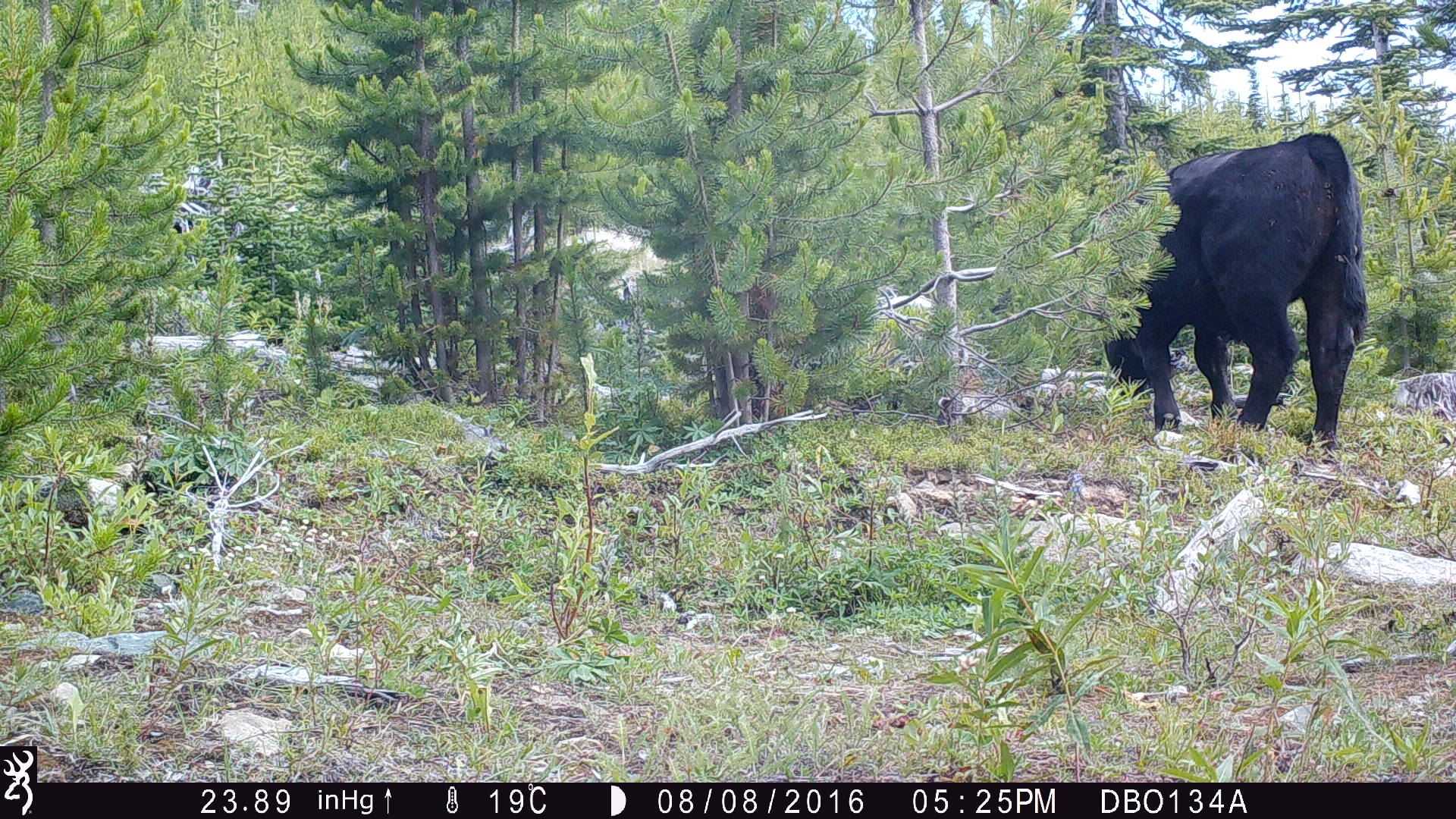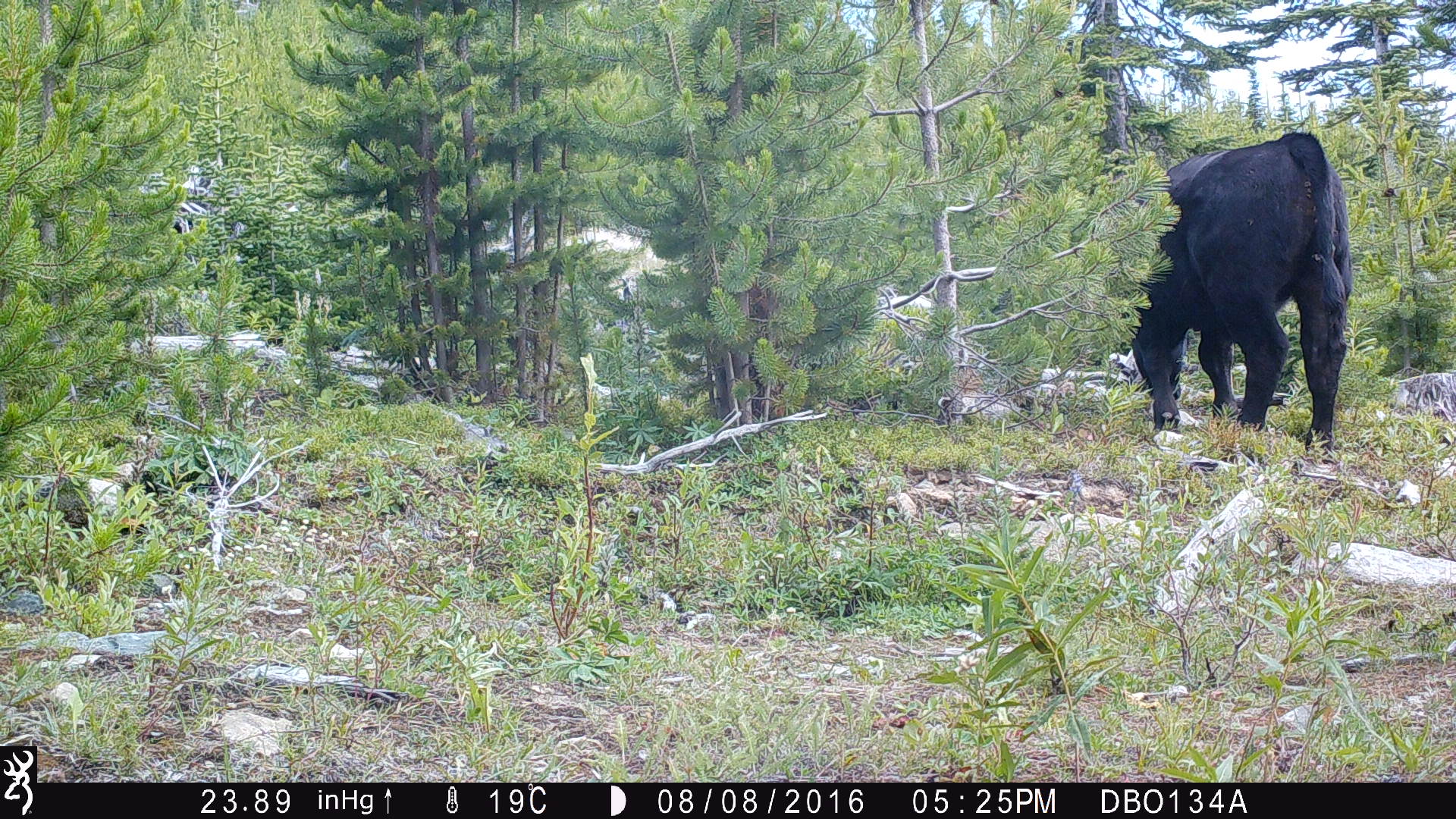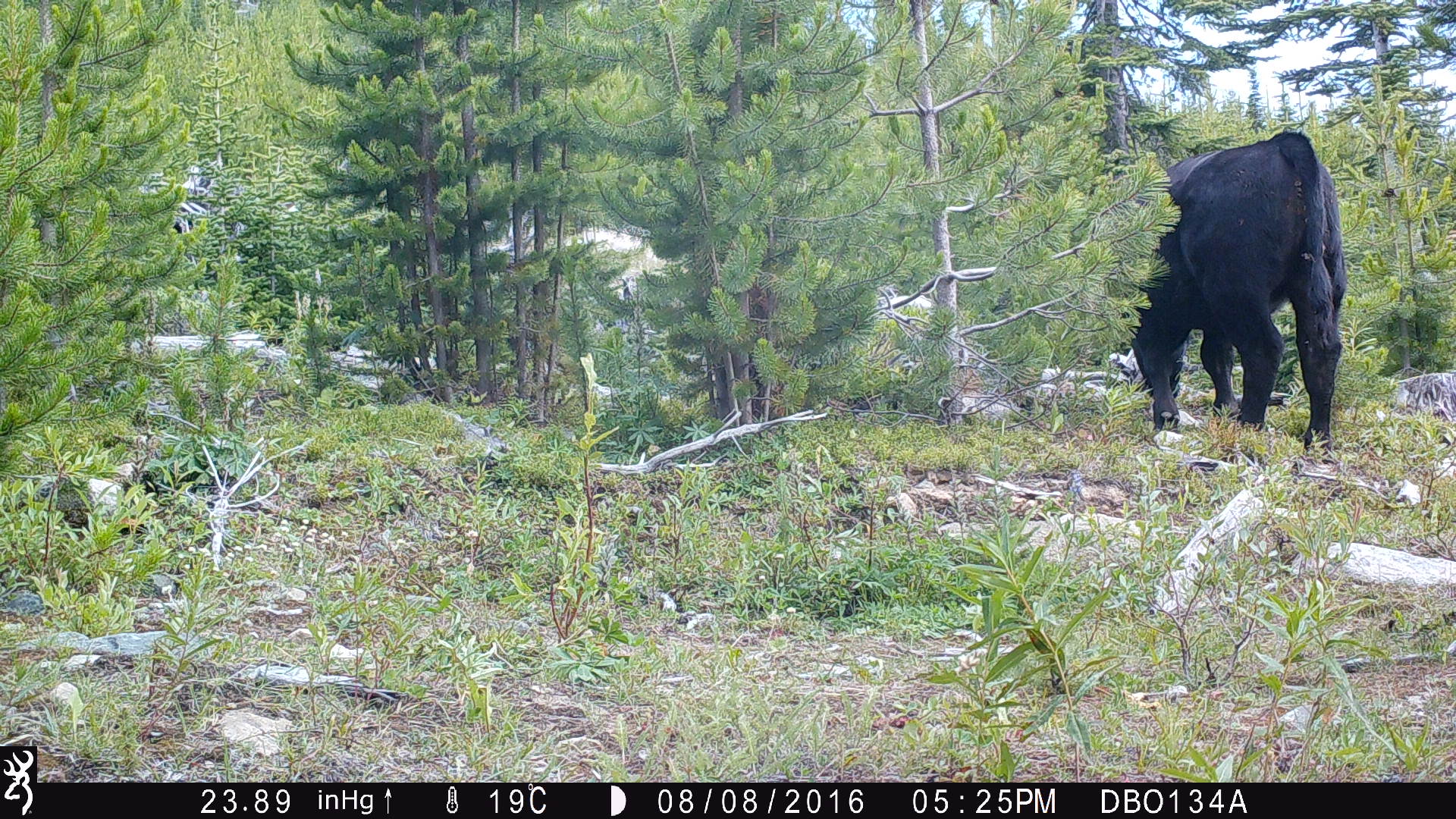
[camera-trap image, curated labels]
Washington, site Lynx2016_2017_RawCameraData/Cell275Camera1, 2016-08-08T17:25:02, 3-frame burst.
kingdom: Animalia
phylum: Chordata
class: Mammalia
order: Artiodactyla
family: Bovidae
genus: Bos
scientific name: Bos taurus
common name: domestic cattle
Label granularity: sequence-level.